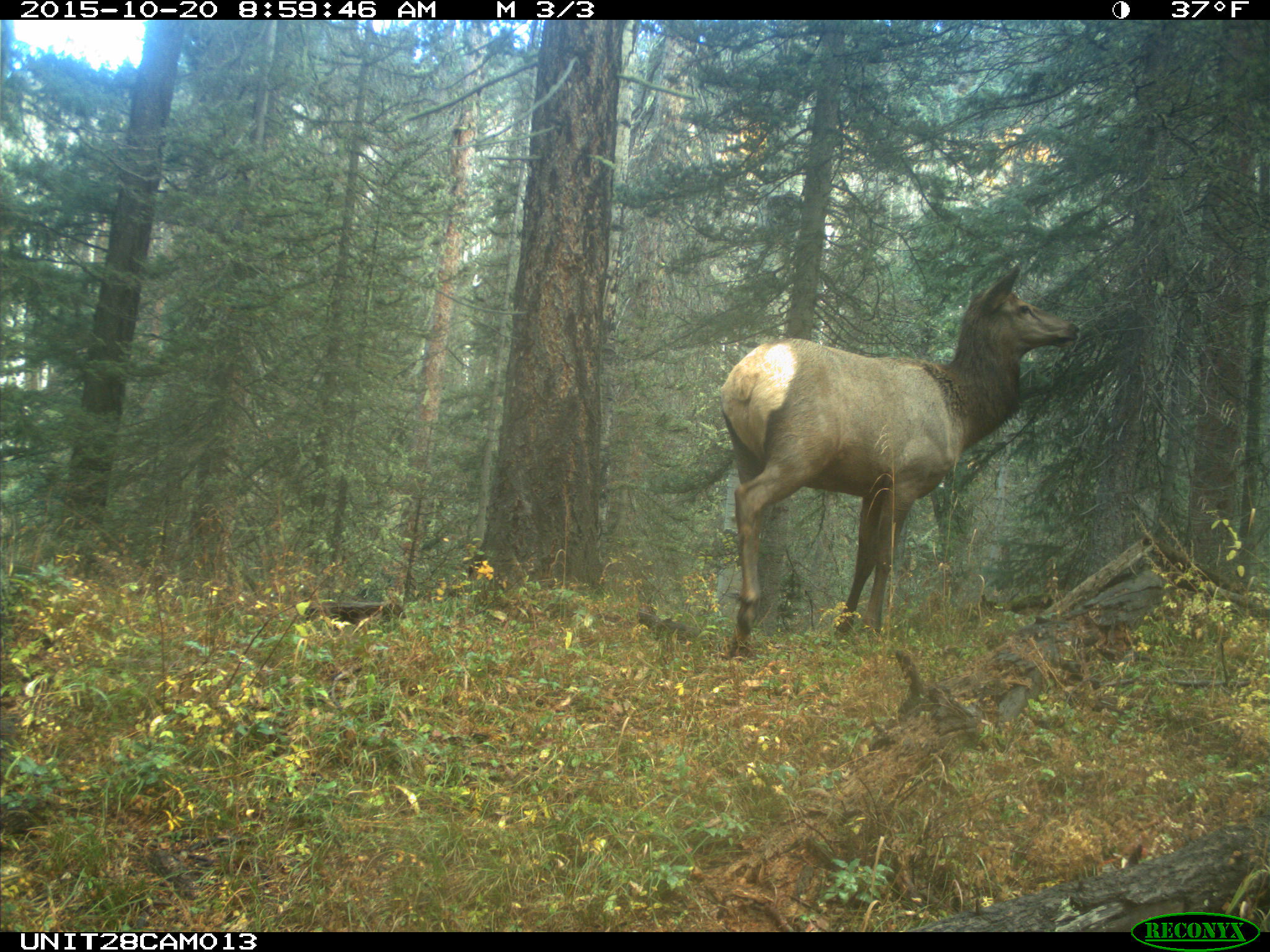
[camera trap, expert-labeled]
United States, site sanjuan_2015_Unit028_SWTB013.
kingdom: Animalia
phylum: Chordata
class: Mammalia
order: Artiodactyla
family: Cervidae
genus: Cervus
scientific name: Cervus elaphus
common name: red deer